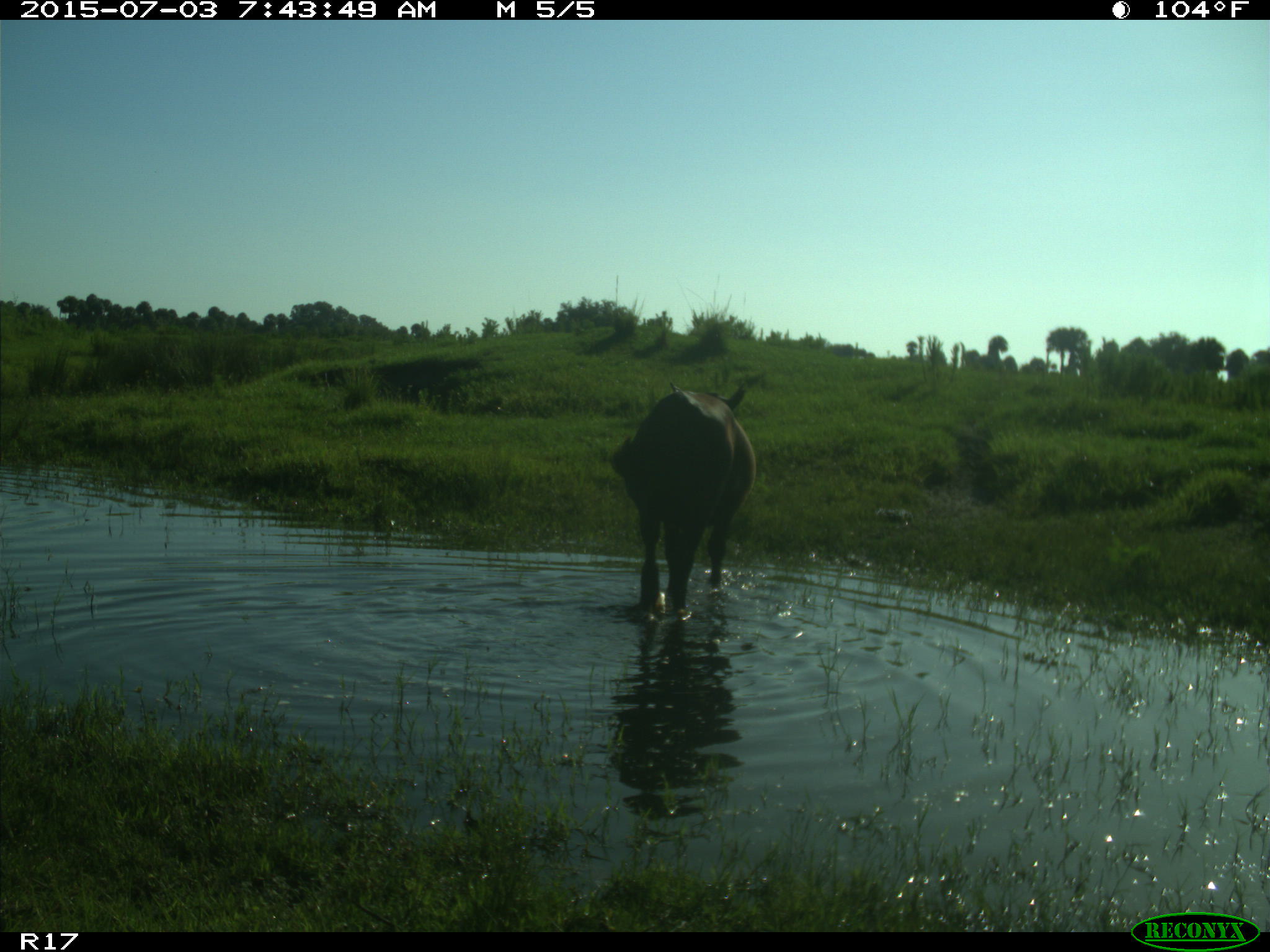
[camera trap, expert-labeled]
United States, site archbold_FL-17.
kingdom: Animalia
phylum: Chordata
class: Mammalia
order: Artiodactyla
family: Bovidae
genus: Bos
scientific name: Bos taurus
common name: domestic cow